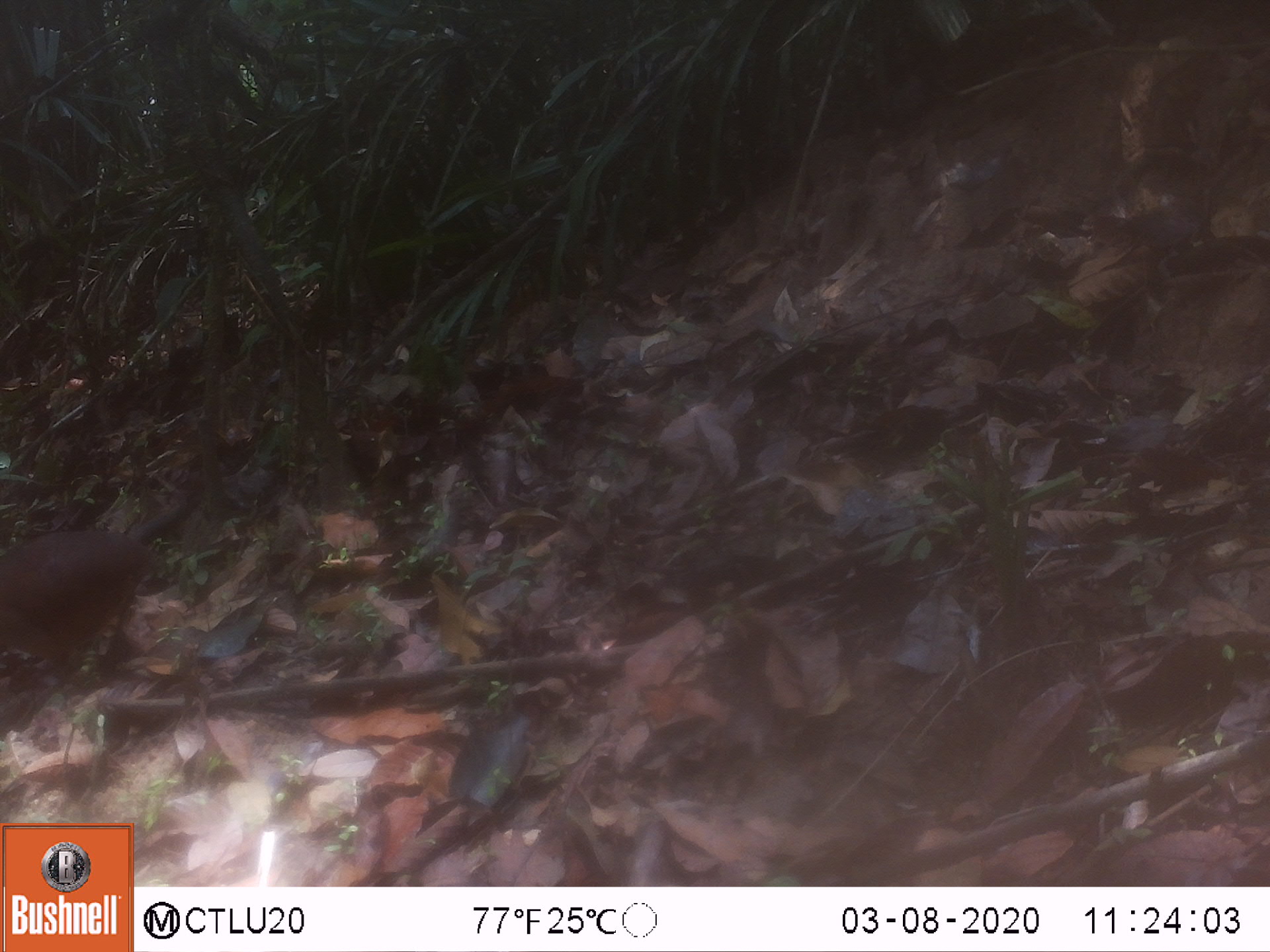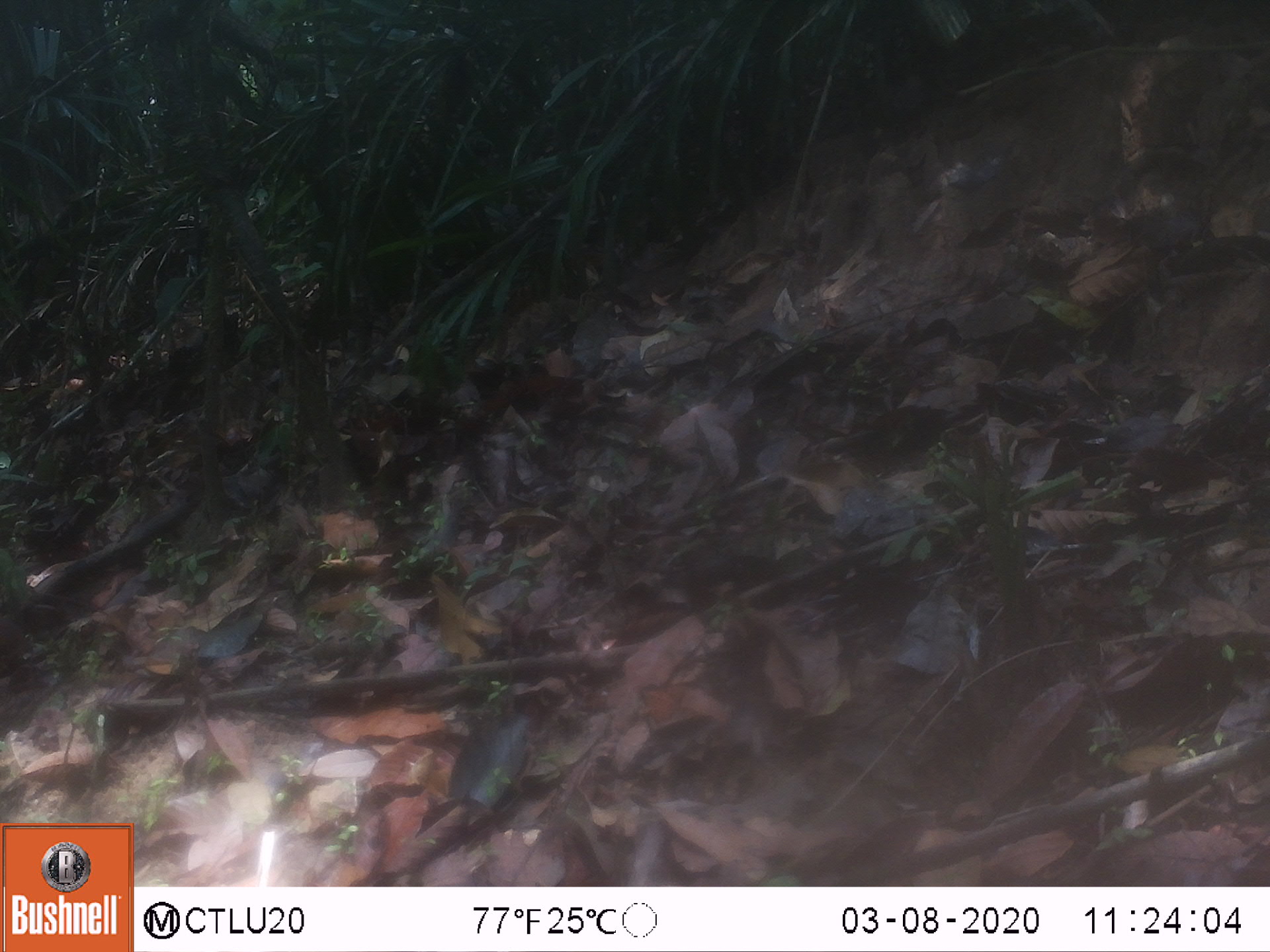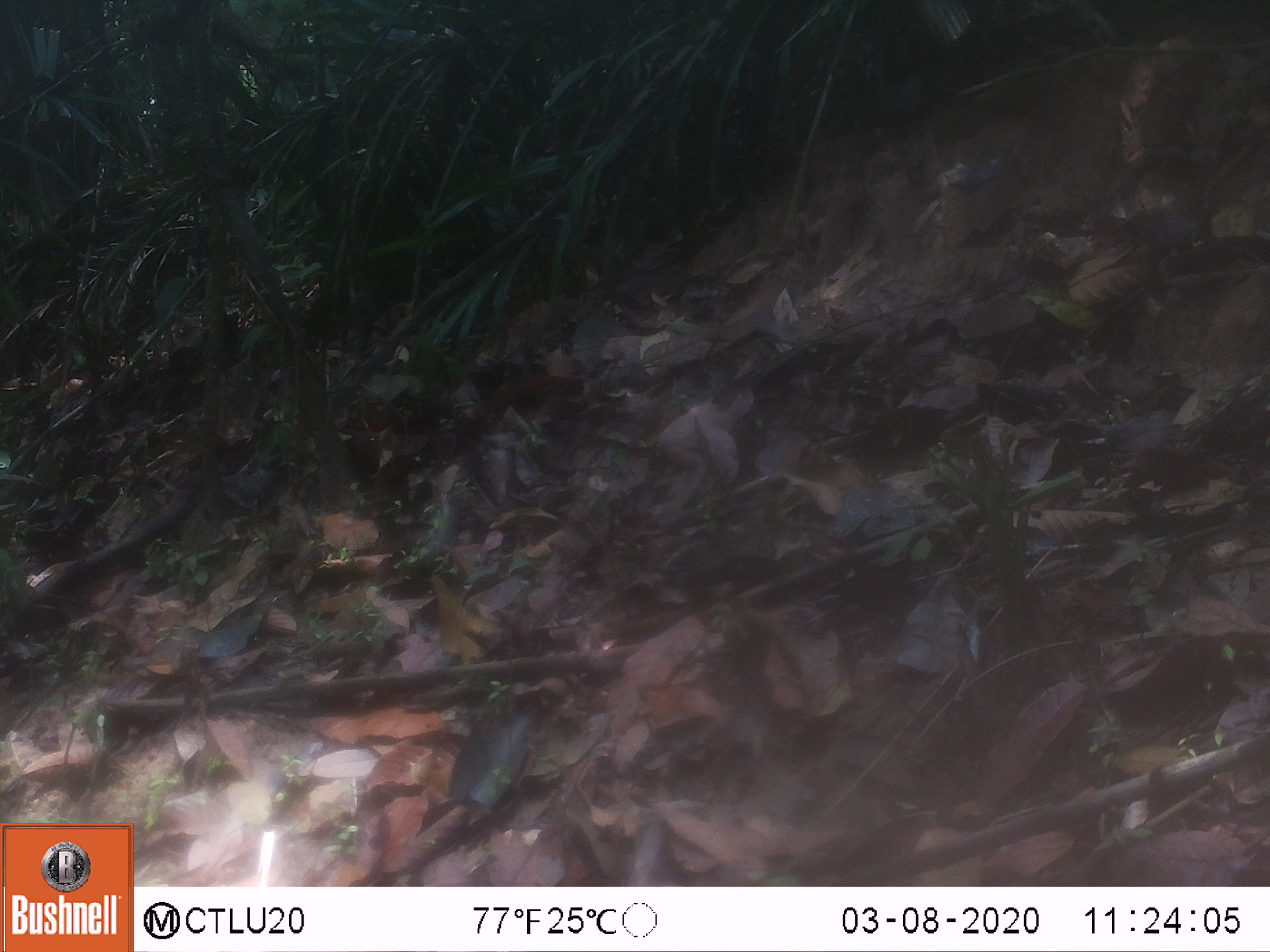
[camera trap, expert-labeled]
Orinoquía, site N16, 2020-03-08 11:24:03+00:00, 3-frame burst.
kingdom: Animalia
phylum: Chordata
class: Aves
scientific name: Aves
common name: bird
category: unknown bird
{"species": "unknown bird (bird) (Aves)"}